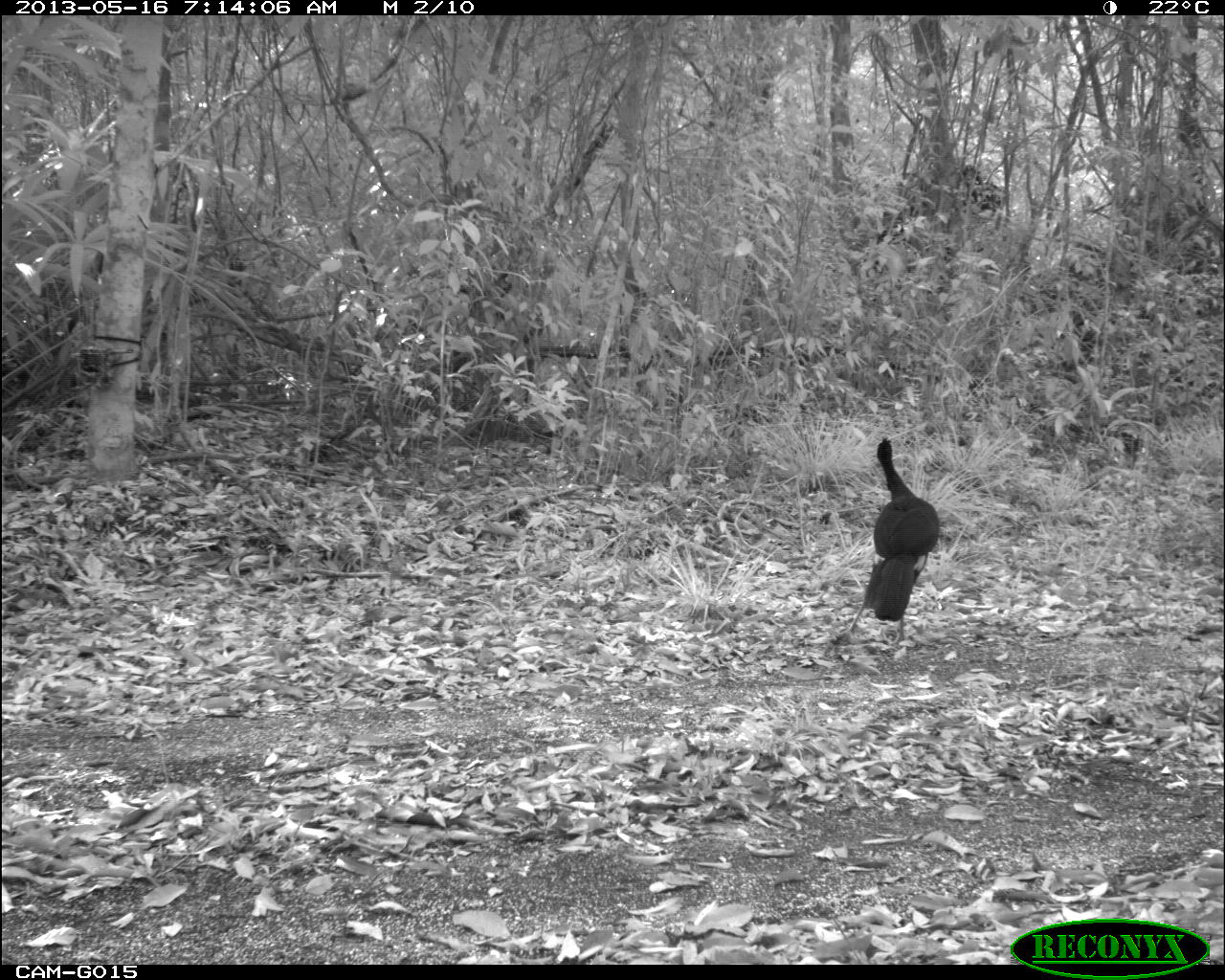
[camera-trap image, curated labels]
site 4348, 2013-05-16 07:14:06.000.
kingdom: Animalia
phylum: Chordata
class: Aves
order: Galliformes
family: Cracidae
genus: Crax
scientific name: Crax rubra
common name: great curassow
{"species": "Crax rubra (great curassow)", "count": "1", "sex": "male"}